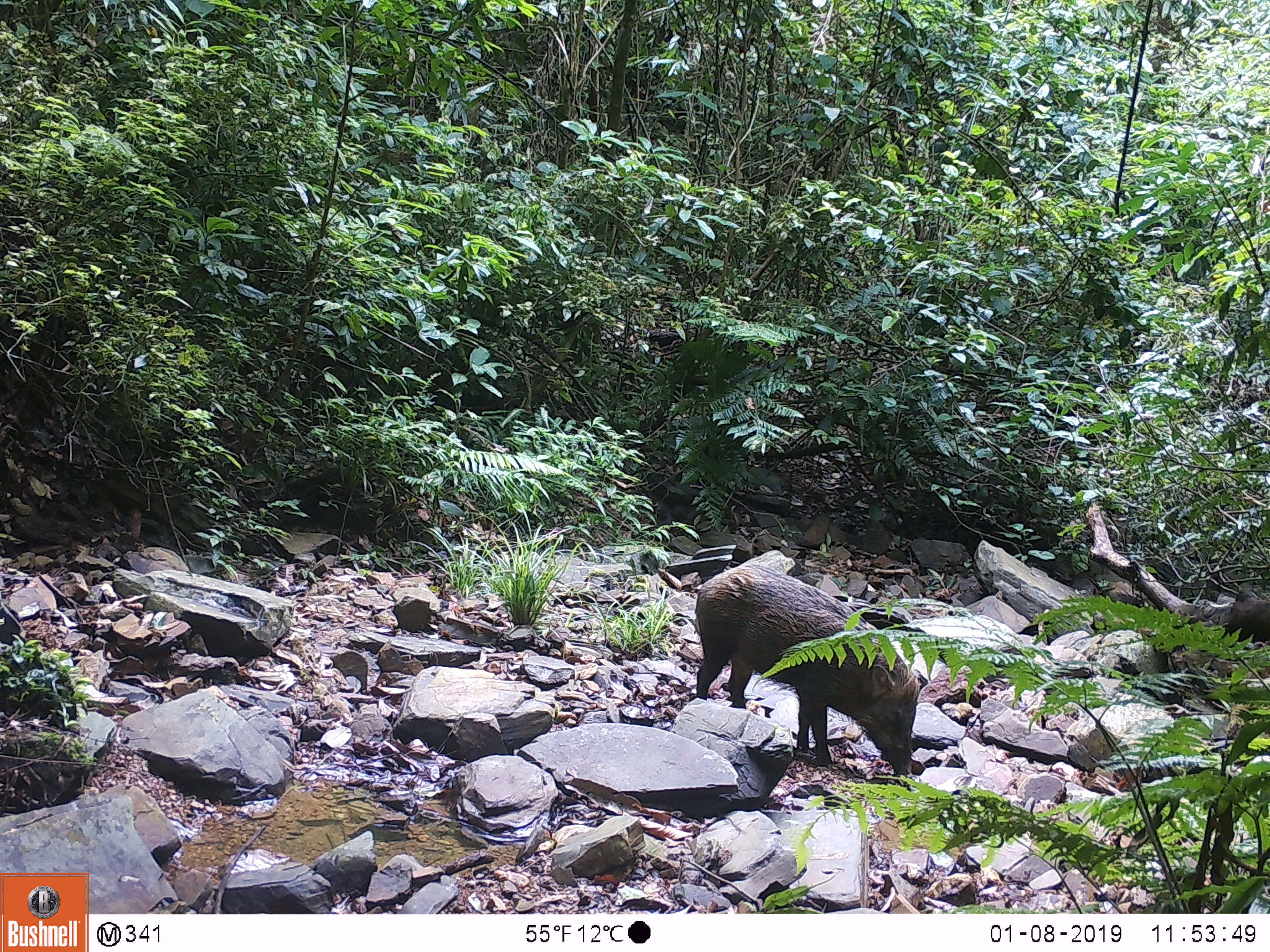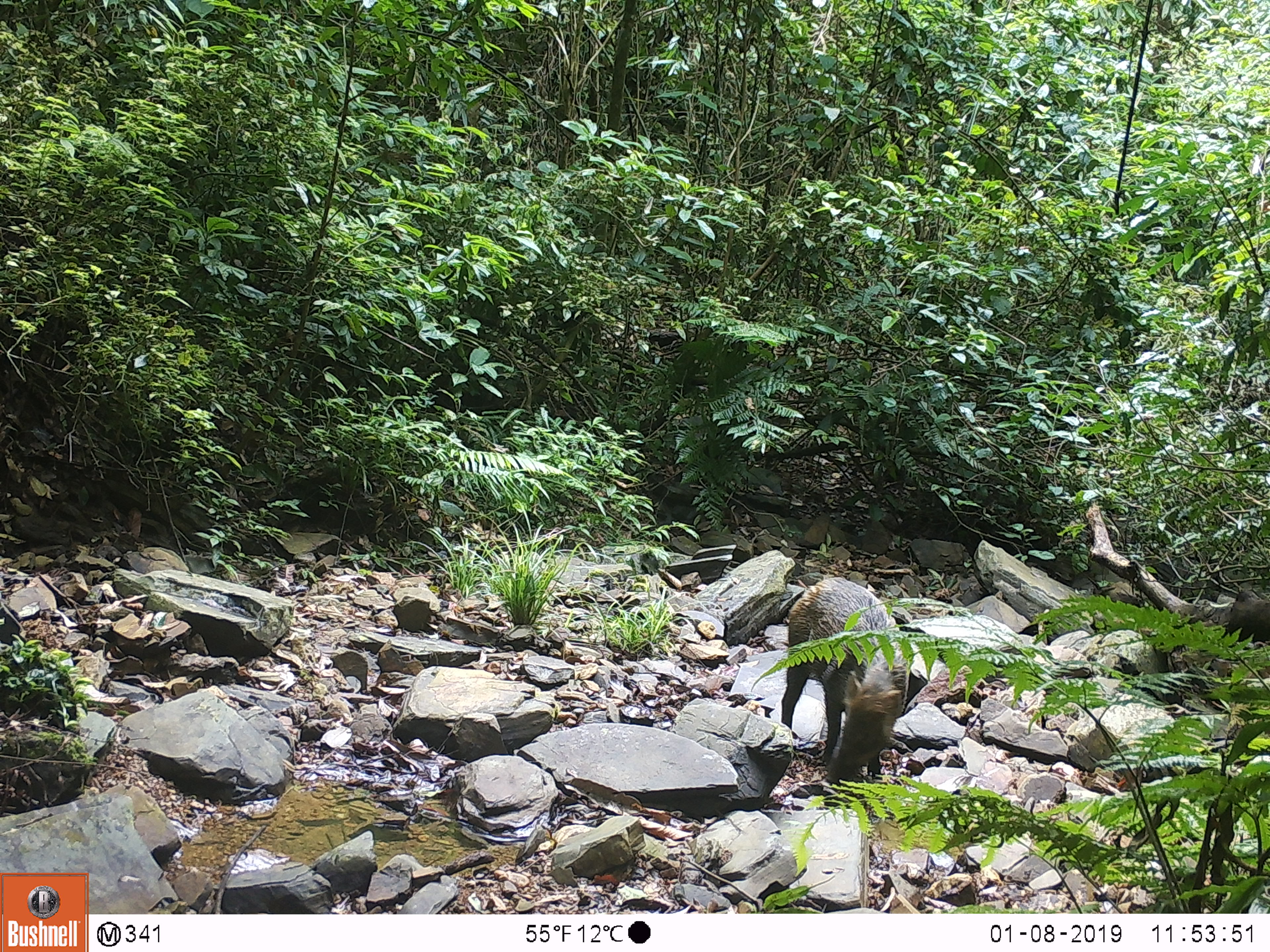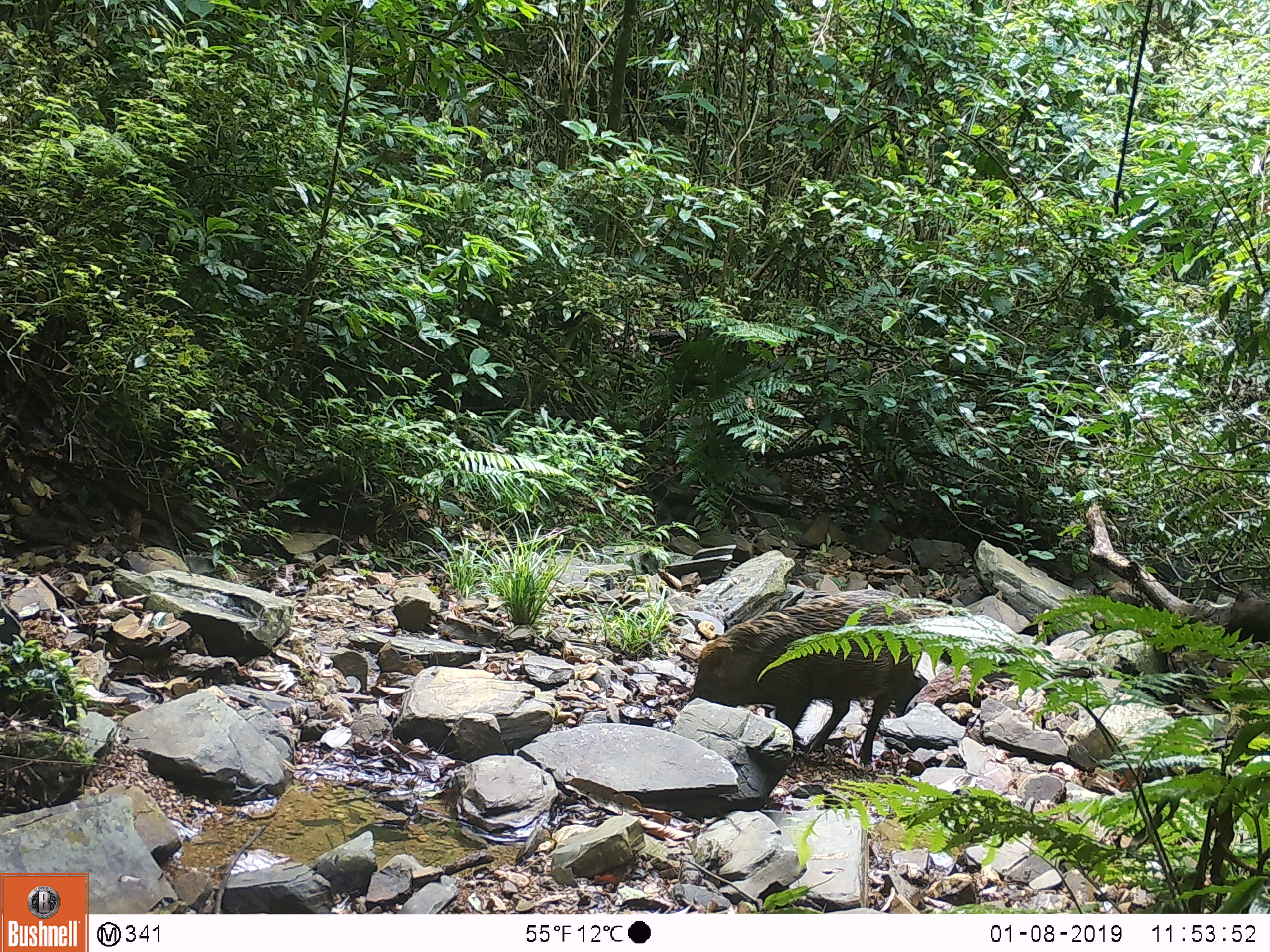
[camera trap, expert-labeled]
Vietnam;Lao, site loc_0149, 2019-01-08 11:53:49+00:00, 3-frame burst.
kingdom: Animalia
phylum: Chordata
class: Mammalia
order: Artiodactyla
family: Suidae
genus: Sus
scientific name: Sus scrofa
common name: eurasian wild pig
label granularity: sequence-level